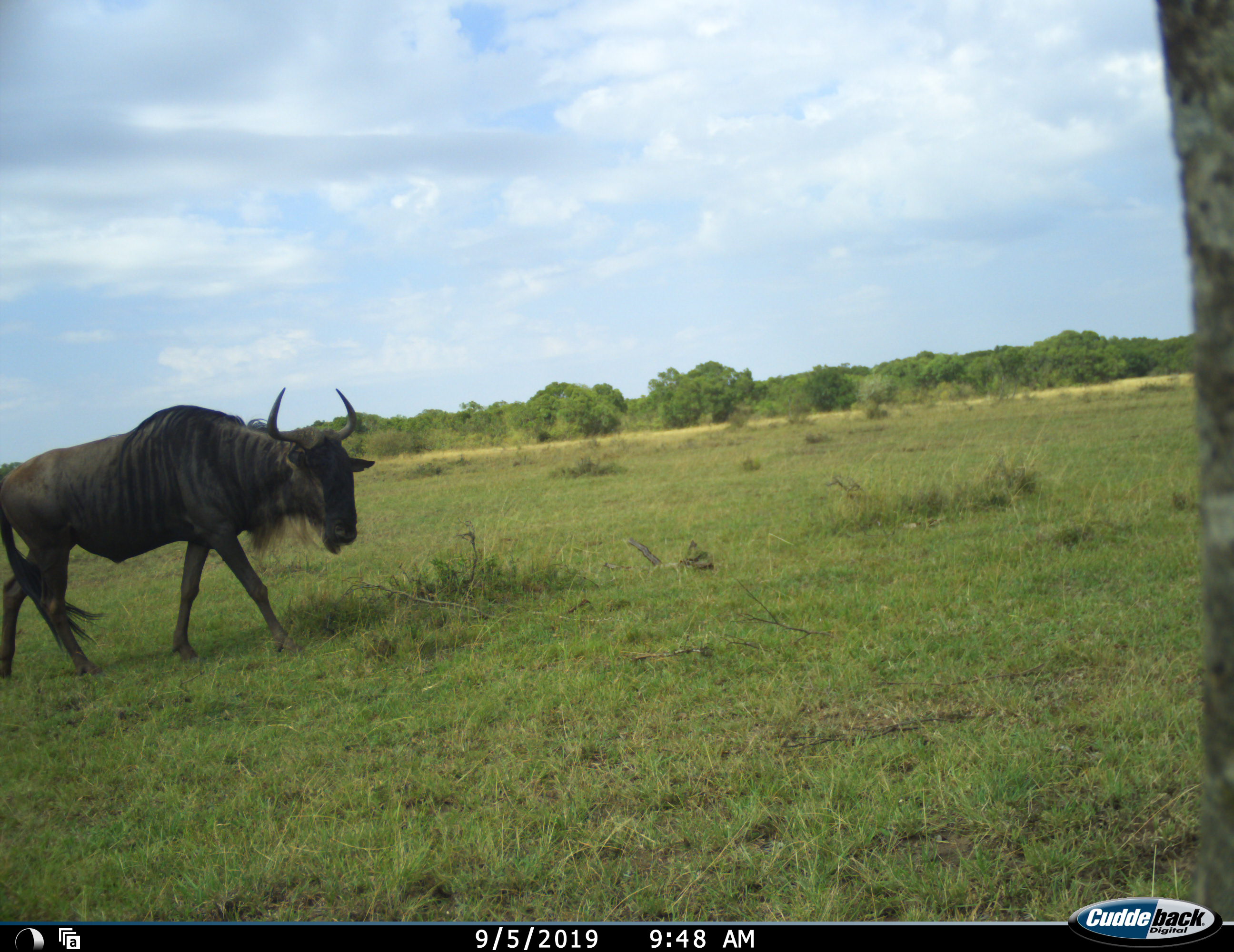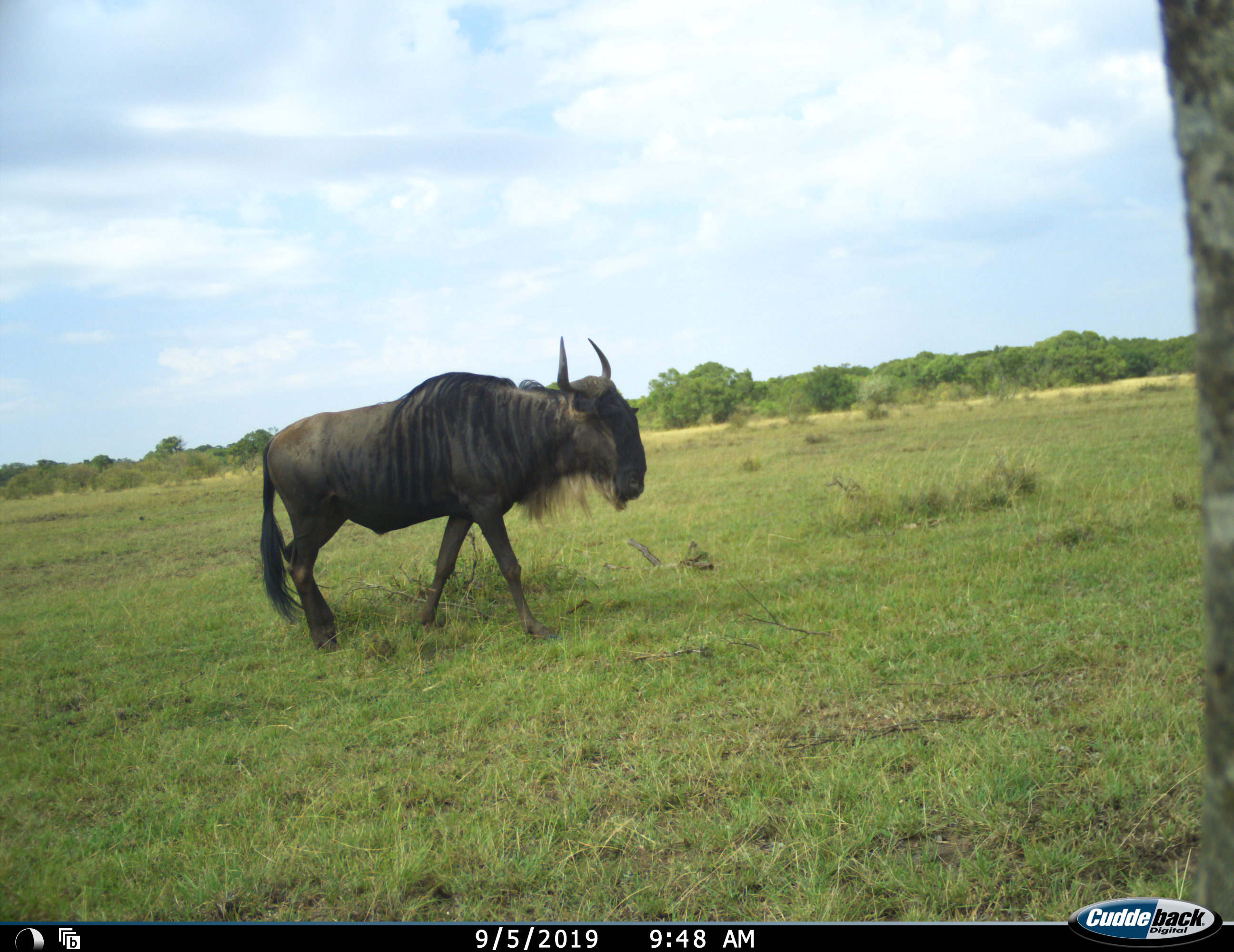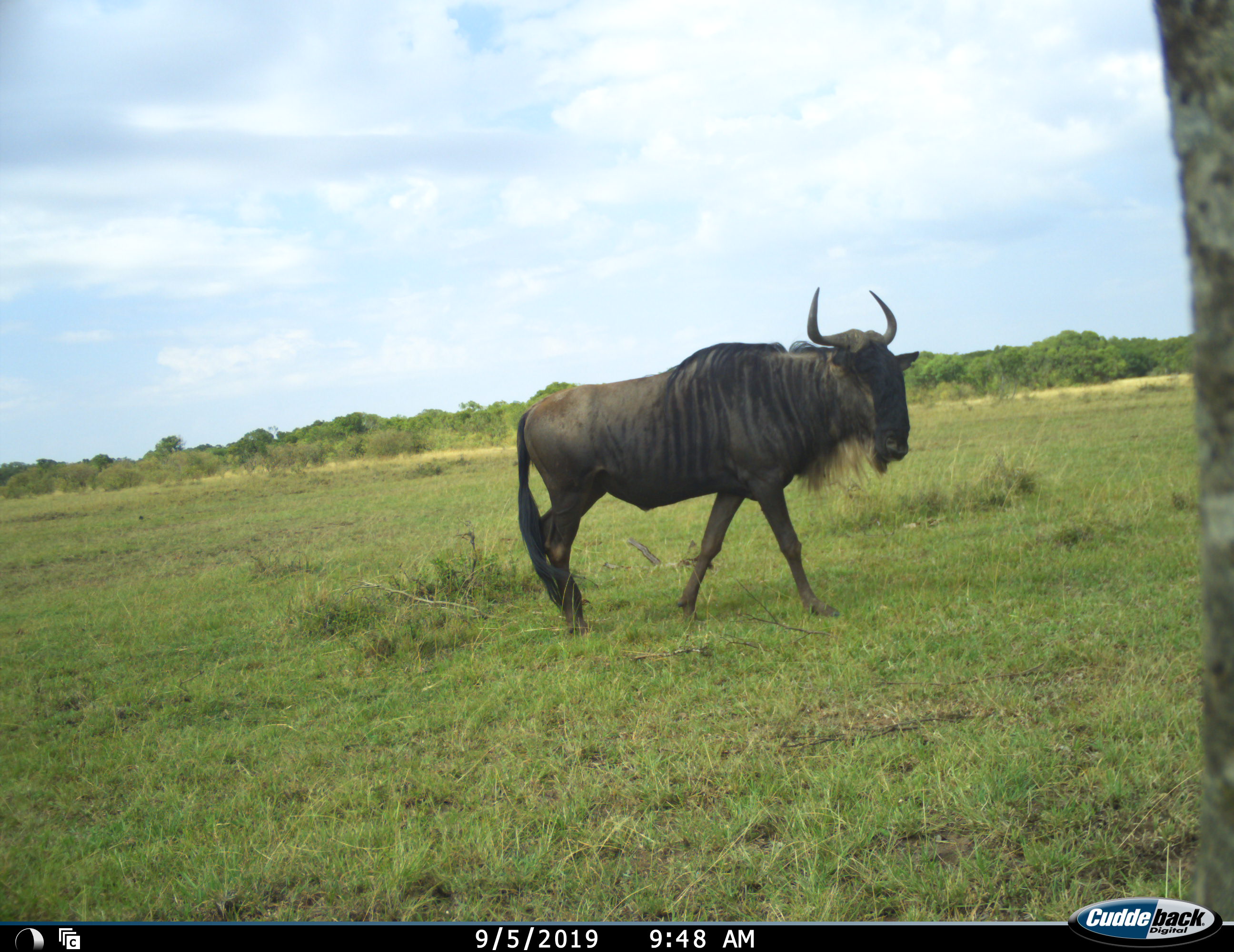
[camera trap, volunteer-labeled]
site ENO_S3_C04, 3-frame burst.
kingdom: Animalia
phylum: Chordata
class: Mammalia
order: Artiodactyla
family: Bovidae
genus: Connochaetes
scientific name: Connochaetes taurinus taurinus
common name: blue wildebeest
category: wildebeestblue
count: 1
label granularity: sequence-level